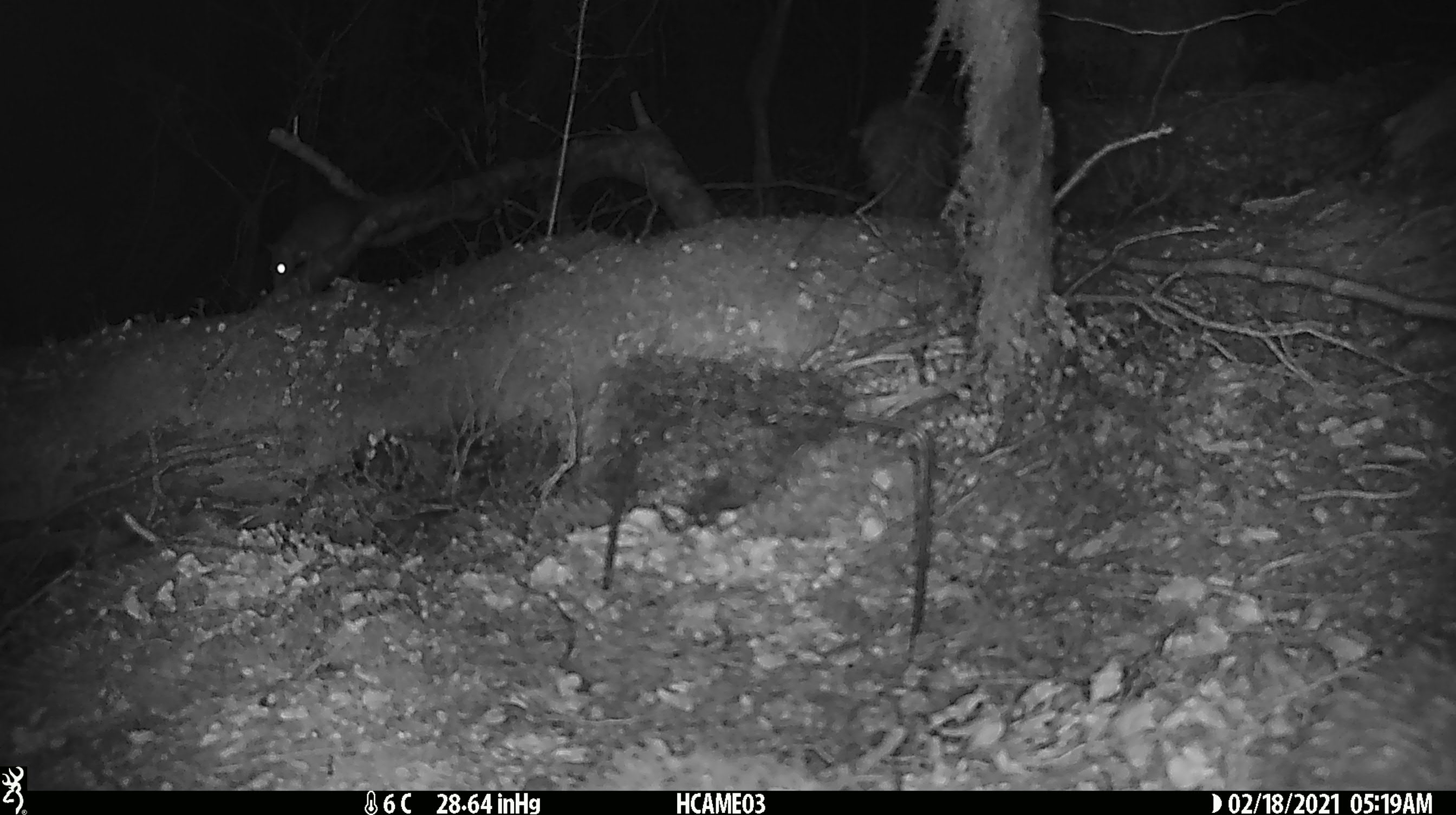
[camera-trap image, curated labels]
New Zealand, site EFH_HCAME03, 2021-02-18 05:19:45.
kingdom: Animalia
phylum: Chordata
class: Mammalia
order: Rodentia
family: Muridae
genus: Rattus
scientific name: Rattus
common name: rat